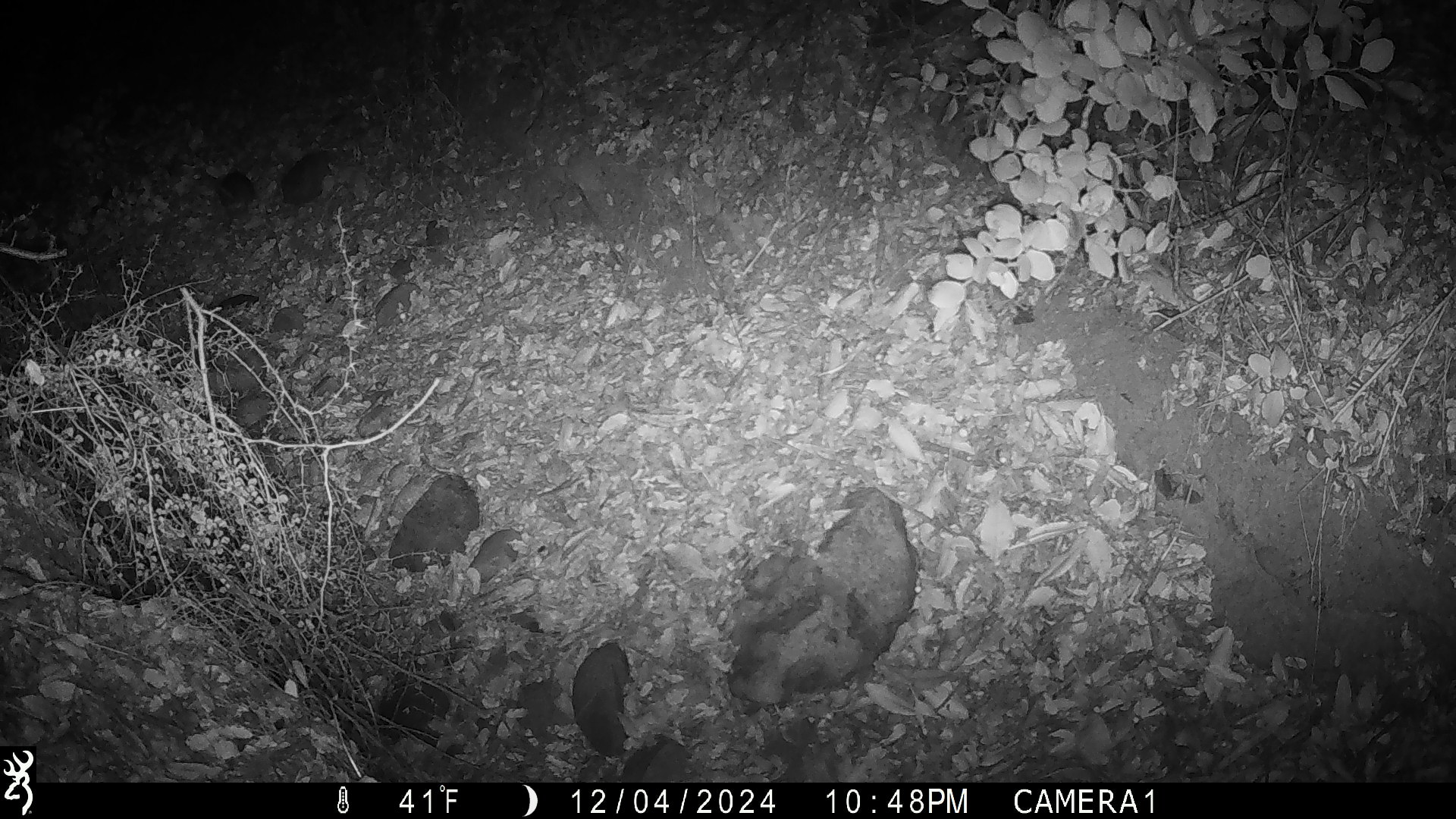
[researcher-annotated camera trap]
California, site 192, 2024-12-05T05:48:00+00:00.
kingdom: Animalia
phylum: Chordata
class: Mammalia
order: Rodentia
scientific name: Rodentia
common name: mouse or rat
Mouse or rat (Rodentia).